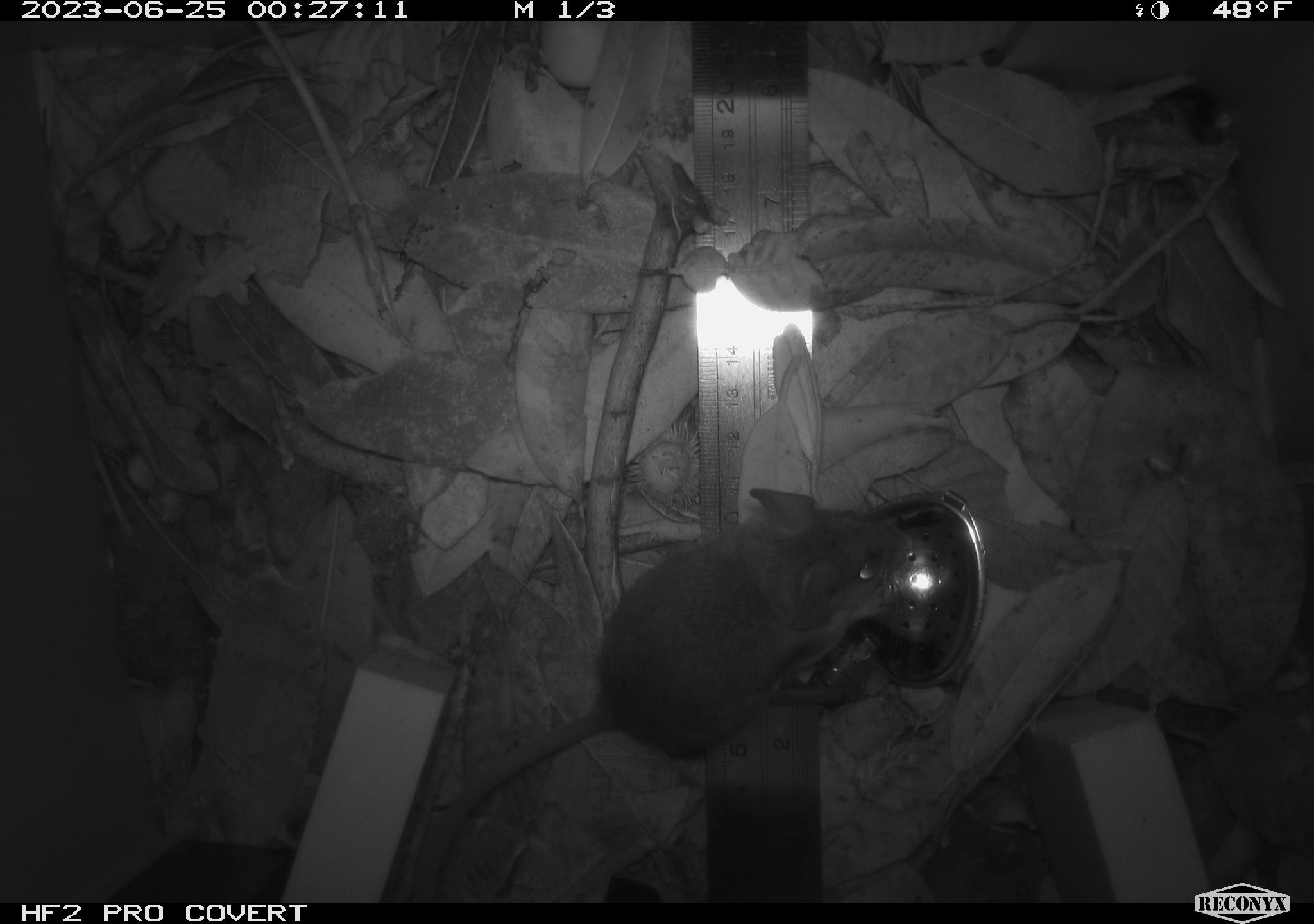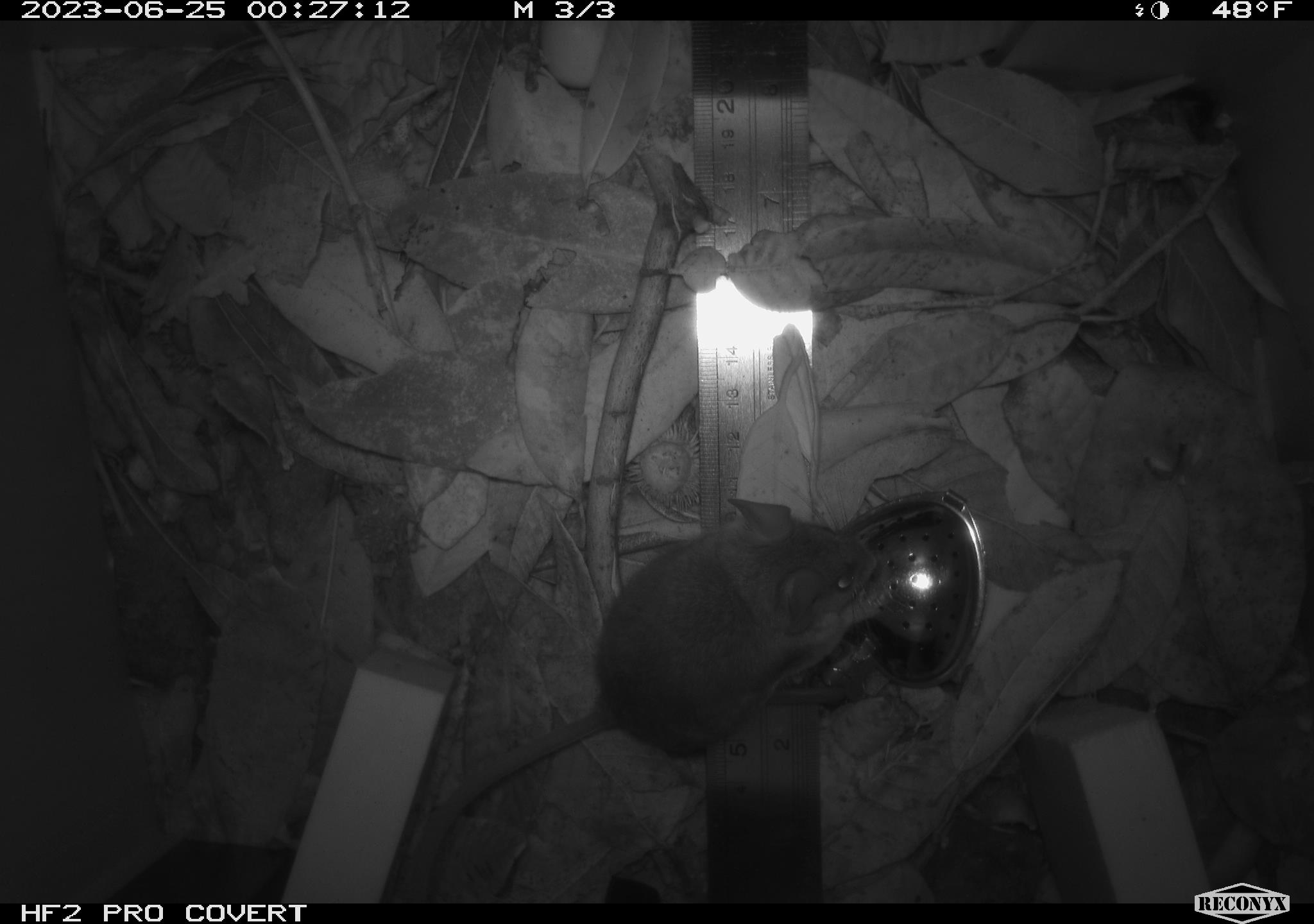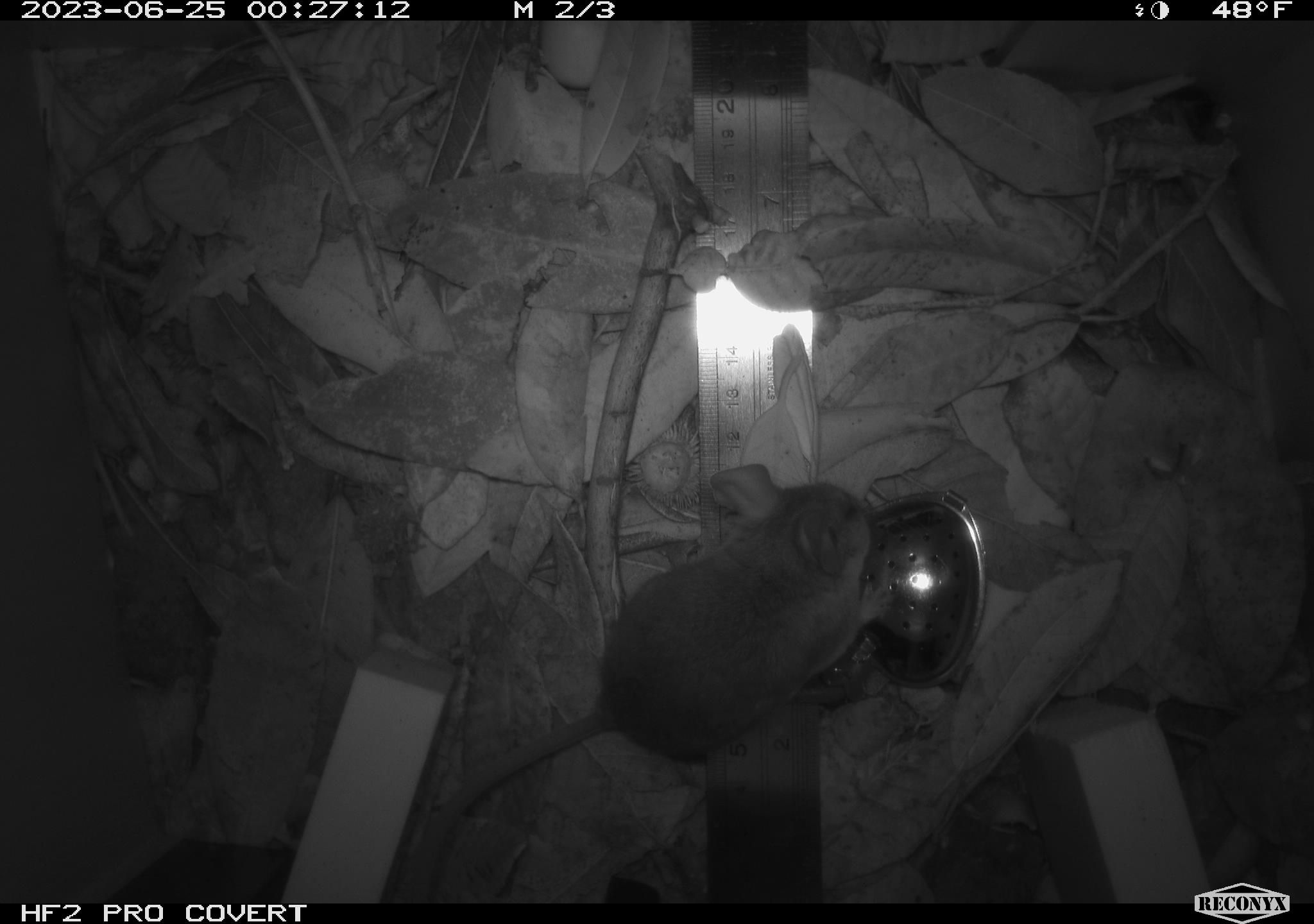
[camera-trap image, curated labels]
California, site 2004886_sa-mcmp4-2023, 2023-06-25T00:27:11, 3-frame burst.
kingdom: Animalia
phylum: Chordata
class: Mammalia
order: Rodentia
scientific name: Rodentia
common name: mouse species